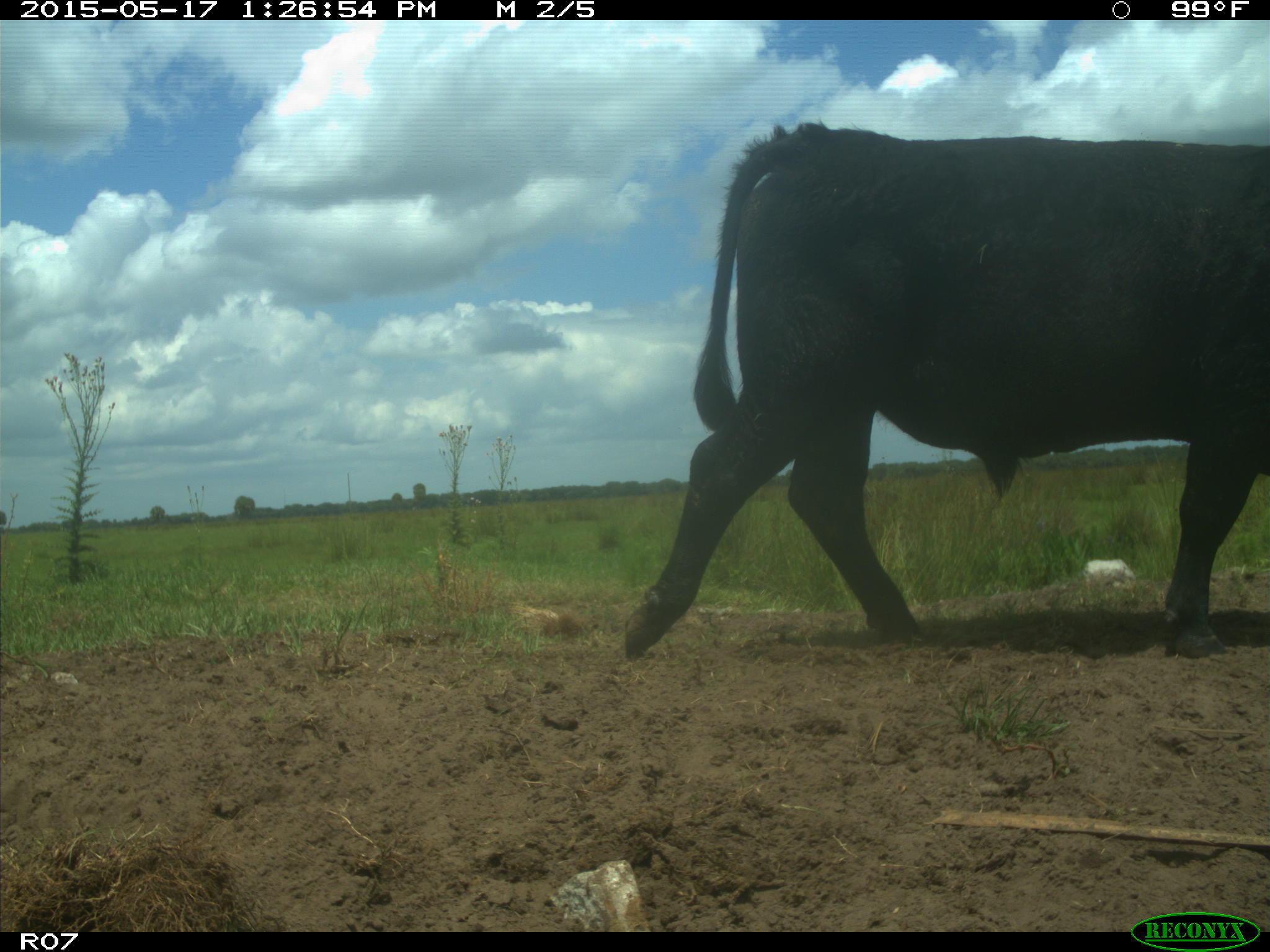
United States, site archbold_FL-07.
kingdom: Animalia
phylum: Chordata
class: Mammalia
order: Artiodactyla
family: Bovidae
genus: Bos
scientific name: Bos taurus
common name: domestic cow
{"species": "Bos taurus (domestic cow)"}